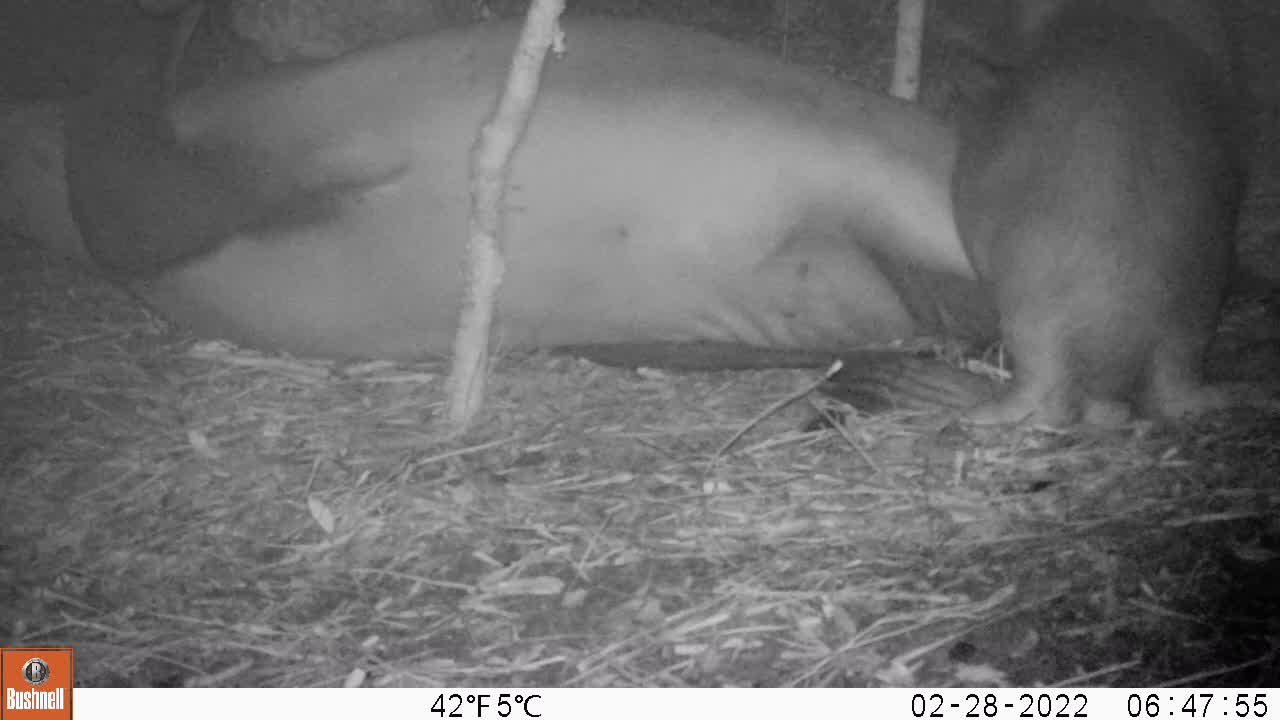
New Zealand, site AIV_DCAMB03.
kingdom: Animalia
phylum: Chordata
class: Mammalia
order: Carnivora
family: Otariidae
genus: Phocarctos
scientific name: Phocarctos hookeri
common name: new zealand sea lion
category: sealion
Sealion (new zealand sea lion) (Phocarctos hookeri).